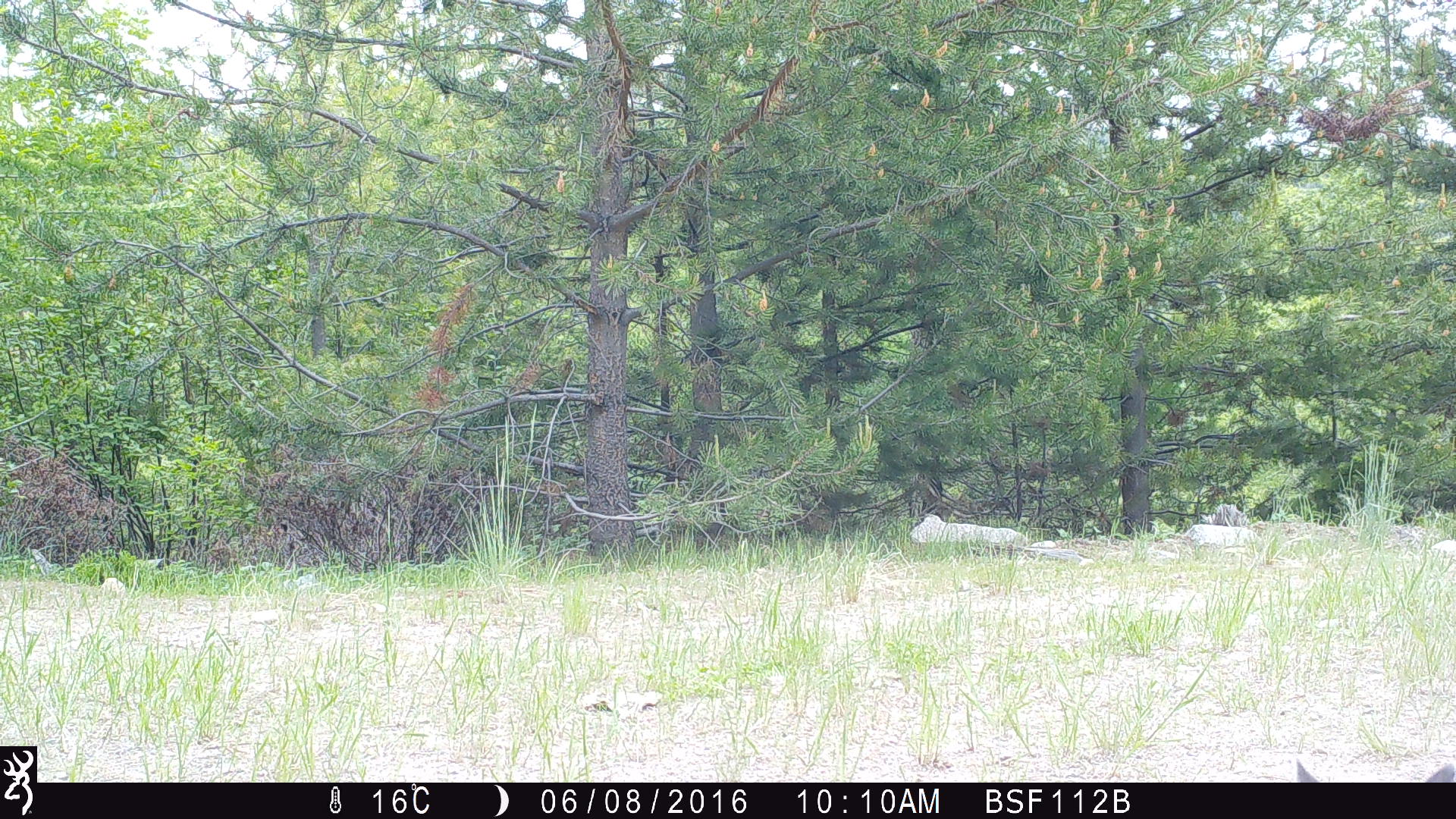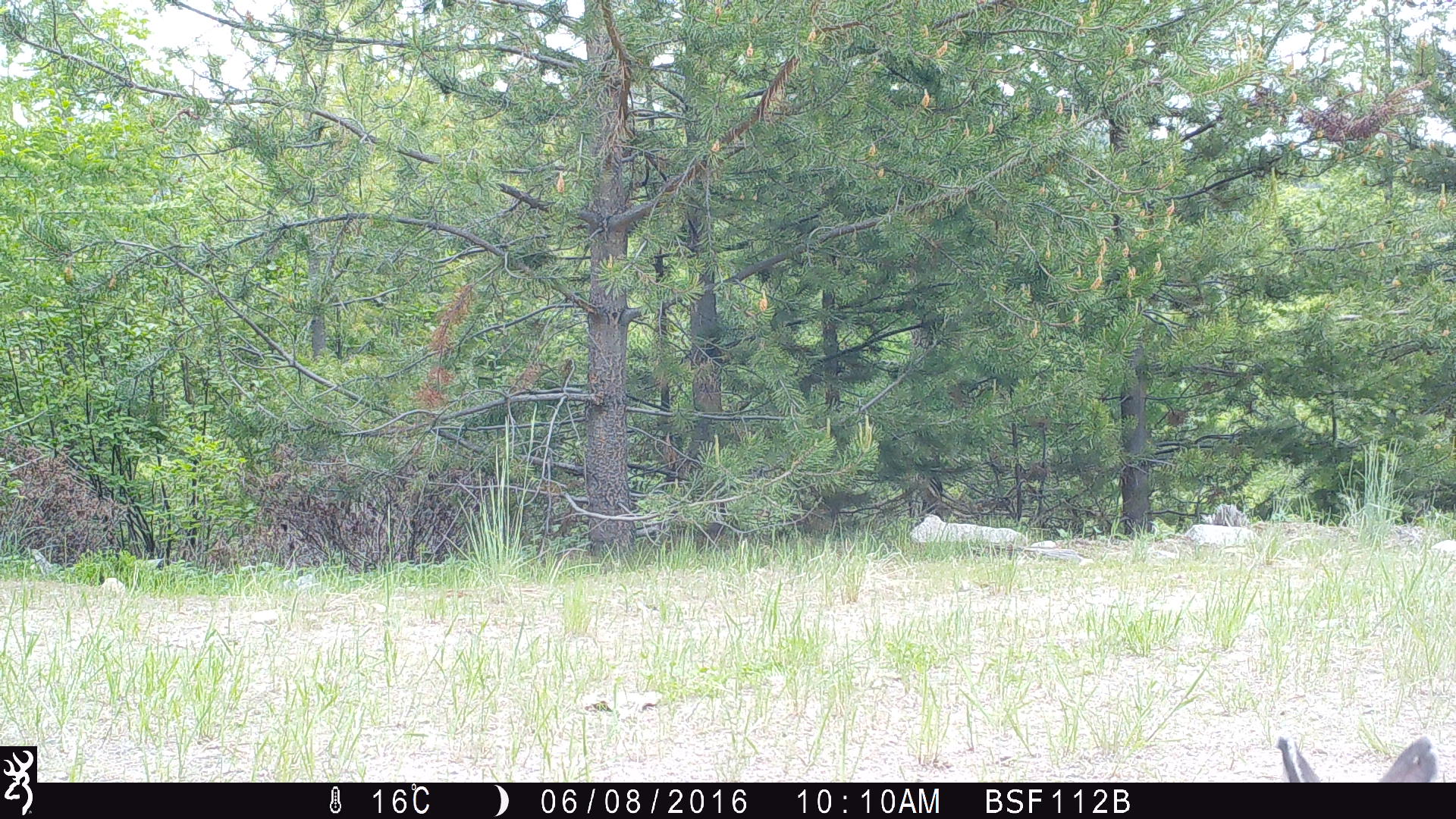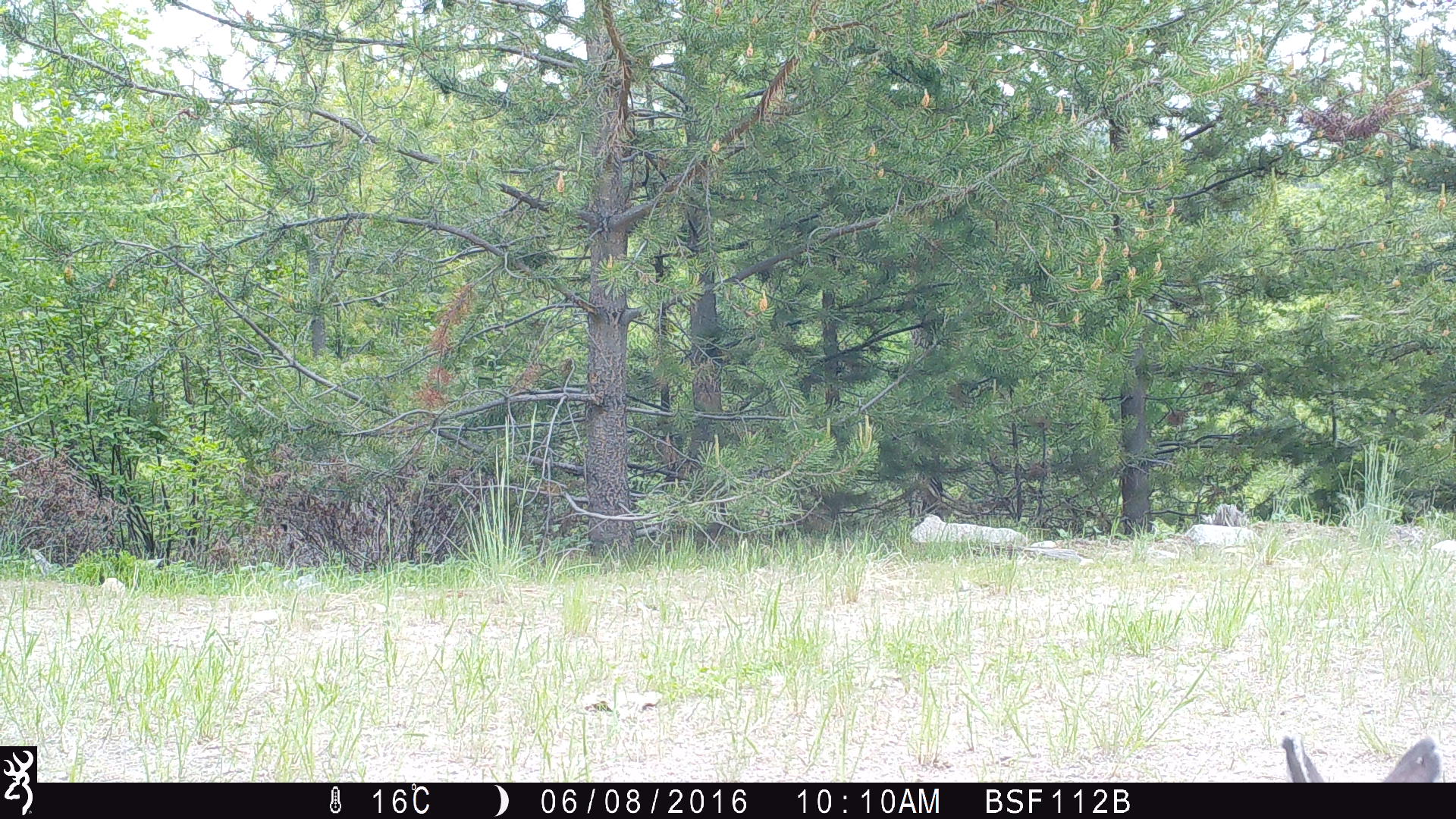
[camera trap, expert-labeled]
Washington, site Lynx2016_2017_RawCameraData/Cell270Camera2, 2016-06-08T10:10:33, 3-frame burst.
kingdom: Animalia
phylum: Chordata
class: Mammalia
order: Lagomorpha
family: Leporidae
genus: Lepus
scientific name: Lepus americanus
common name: snowshoe hare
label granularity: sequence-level